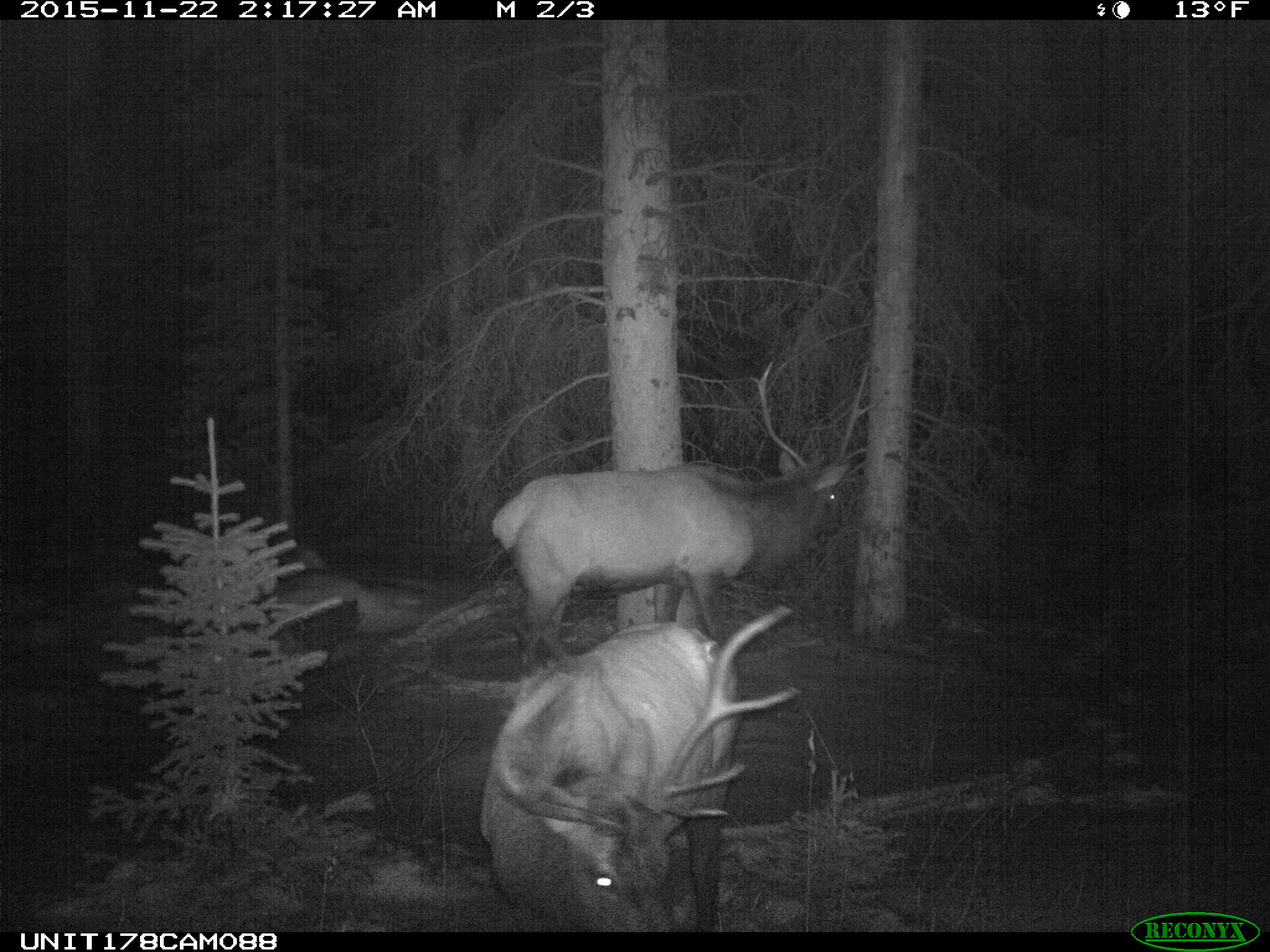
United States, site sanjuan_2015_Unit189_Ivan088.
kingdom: Animalia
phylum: Chordata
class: Mammalia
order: Artiodactyla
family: Cervidae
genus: Cervus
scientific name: Cervus elaphus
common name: red deer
Cervus elaphus (red deer).